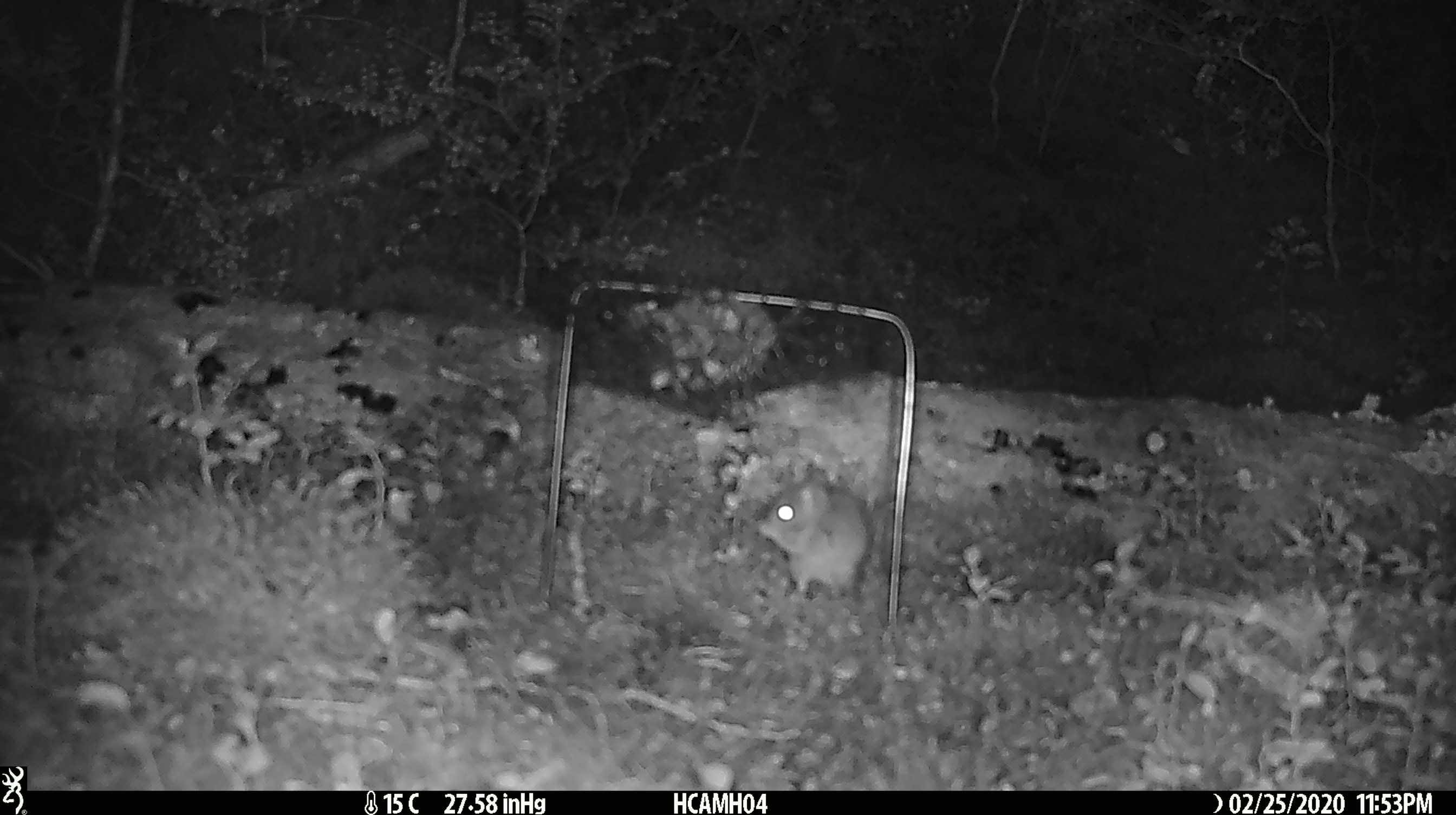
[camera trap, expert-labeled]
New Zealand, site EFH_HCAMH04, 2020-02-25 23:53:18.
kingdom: Animalia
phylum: Chordata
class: Mammalia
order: Rodentia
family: Muridae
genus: Mus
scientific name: Mus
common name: mouse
Mouse (Mus).